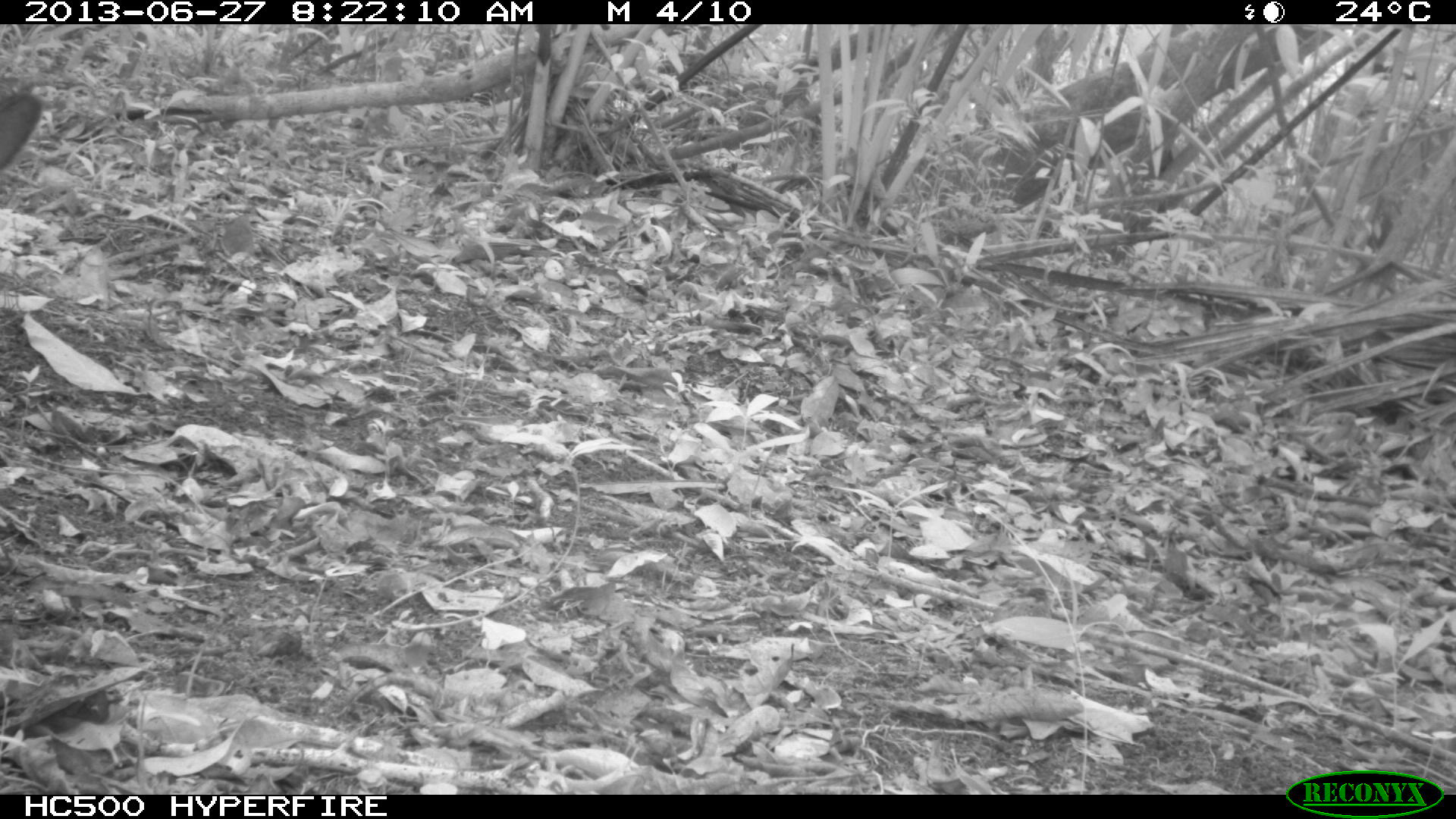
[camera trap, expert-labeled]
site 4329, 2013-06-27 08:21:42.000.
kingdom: Animalia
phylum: Chordata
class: Mammalia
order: Artiodactyla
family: Tayassuidae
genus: Tayassu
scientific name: Tayassu pecari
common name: white-lipped peccary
Tayassu pecari (white-lipped peccary), count 4.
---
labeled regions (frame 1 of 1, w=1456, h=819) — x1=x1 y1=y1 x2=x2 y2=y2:
tayassu pecari: x1=0 y1=85 x2=40 y2=188